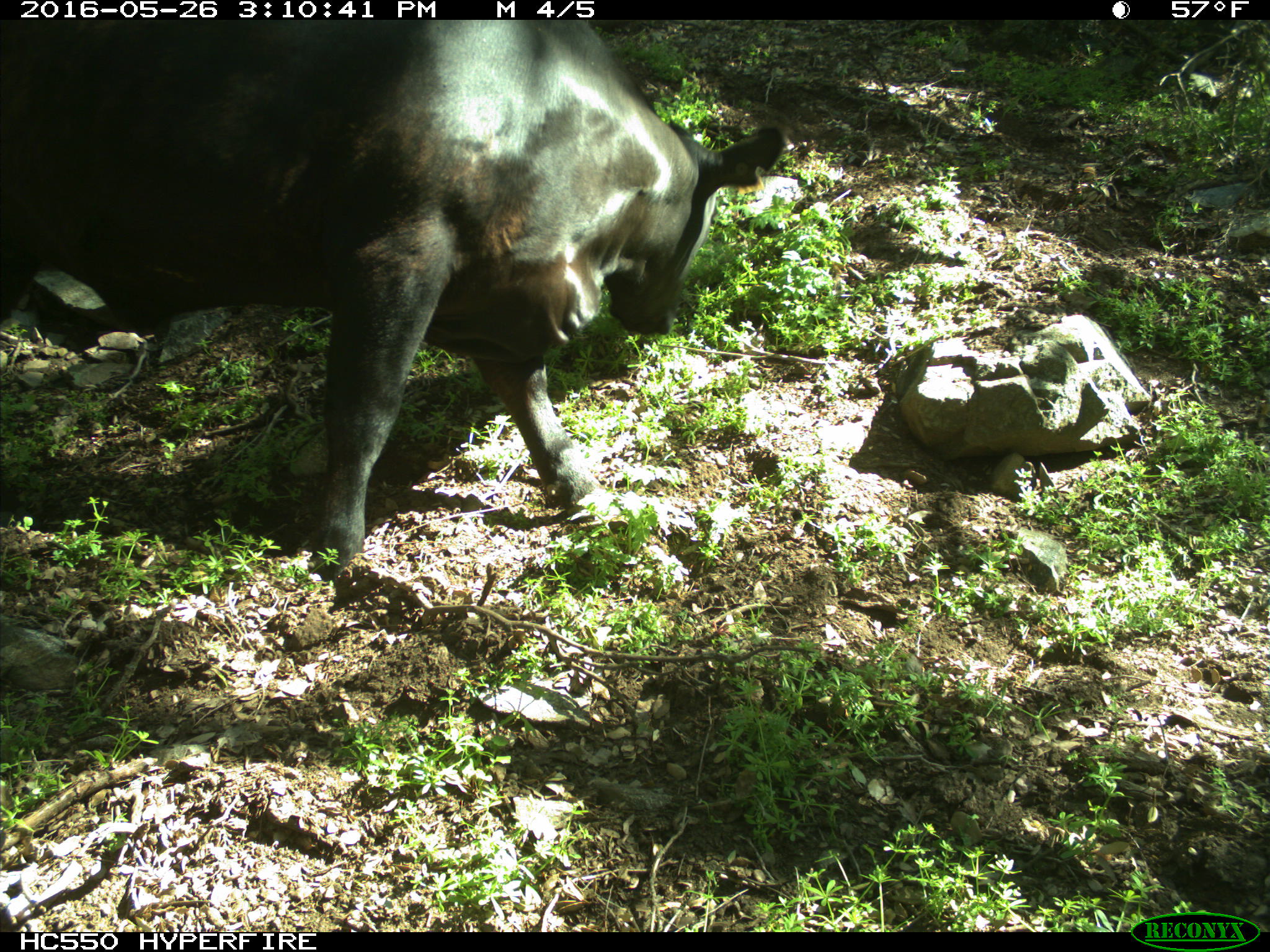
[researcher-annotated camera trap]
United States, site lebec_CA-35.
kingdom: Animalia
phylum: Chordata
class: Mammalia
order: Artiodactyla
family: Bovidae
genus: Bos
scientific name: Bos taurus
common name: domestic cow